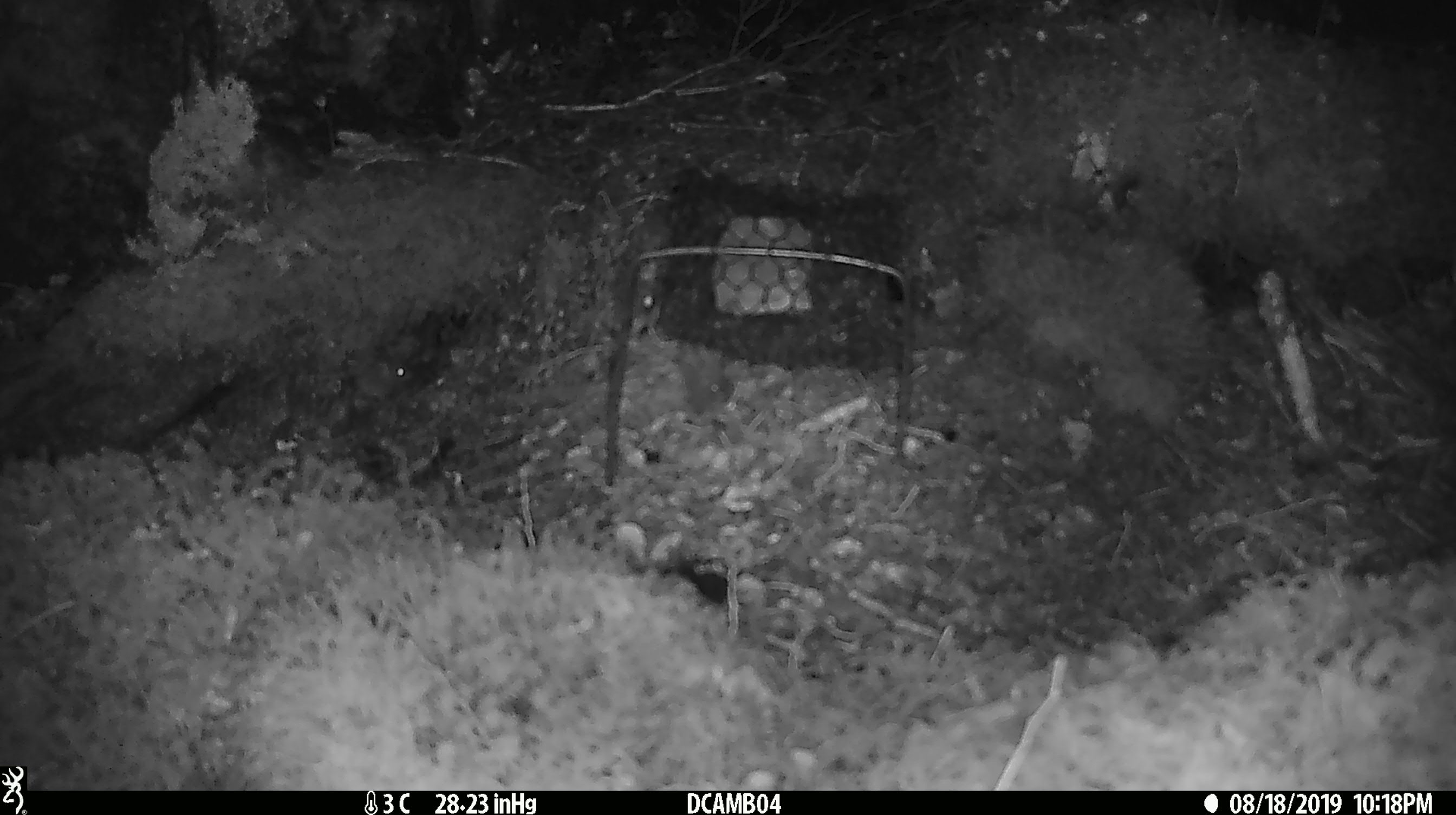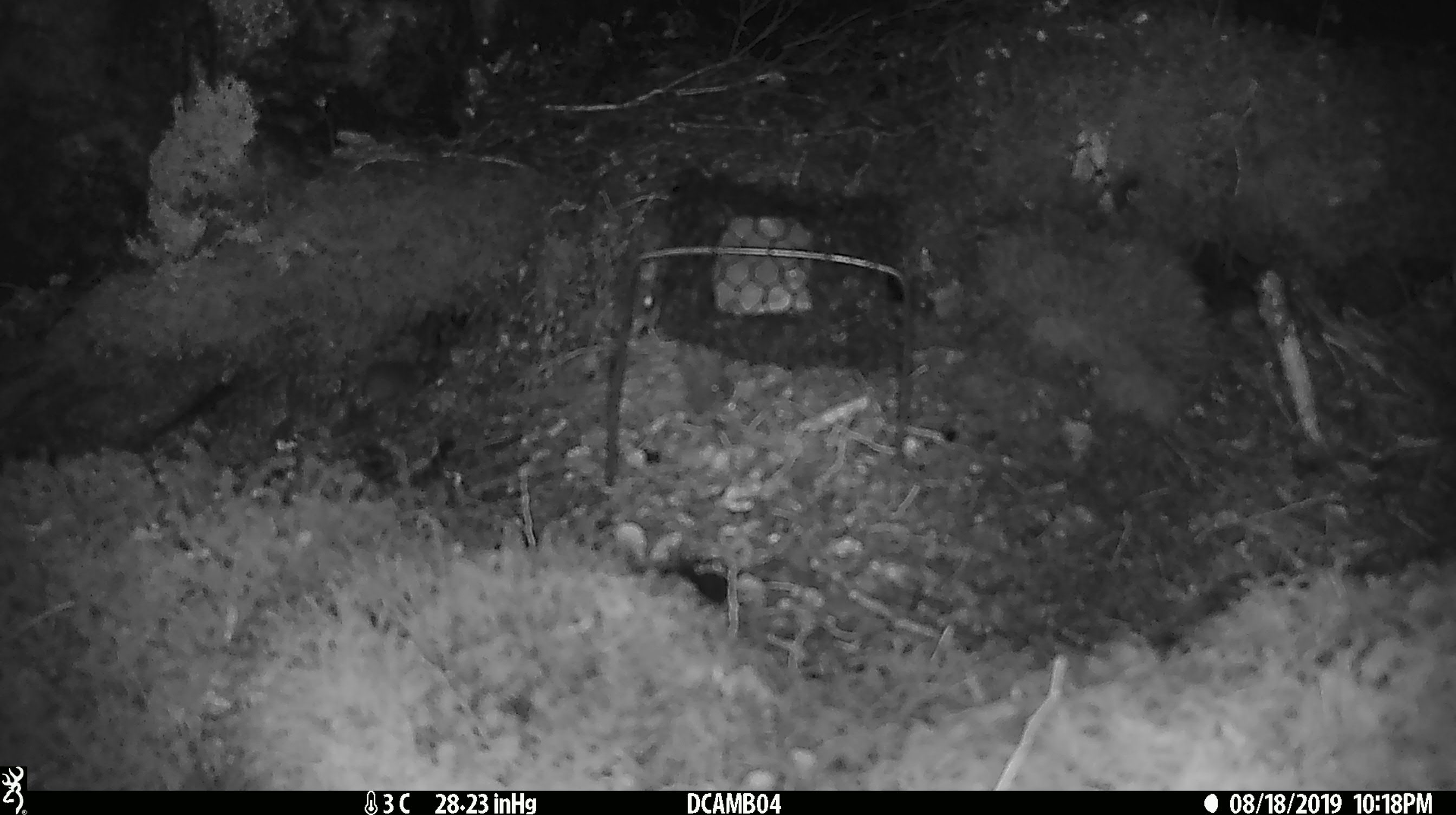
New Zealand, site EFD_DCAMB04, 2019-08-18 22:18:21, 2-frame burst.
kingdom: Animalia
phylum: Chordata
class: Mammalia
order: Rodentia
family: Muridae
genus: Mus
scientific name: Mus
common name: mouse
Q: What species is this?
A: Mouse (Mus).